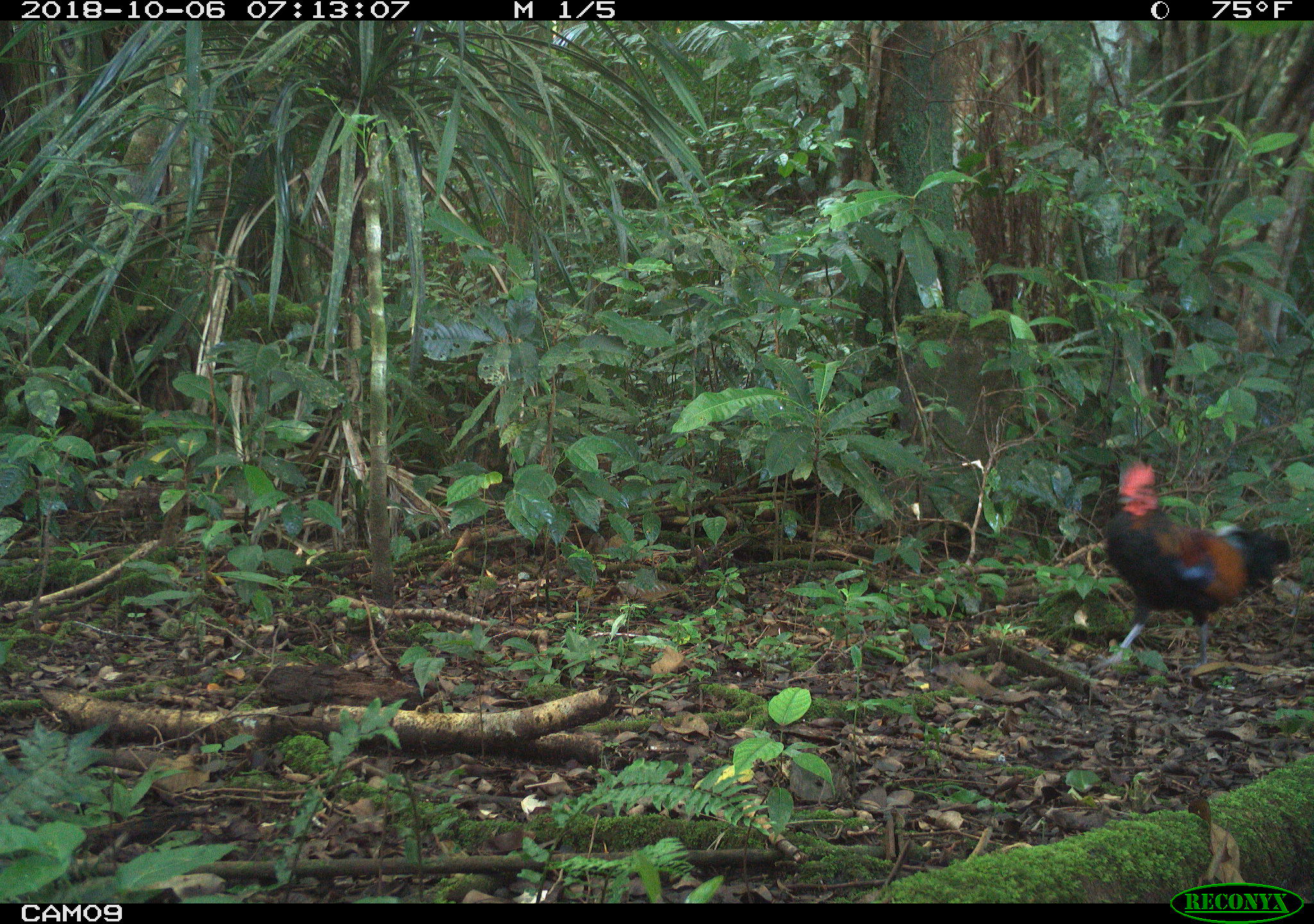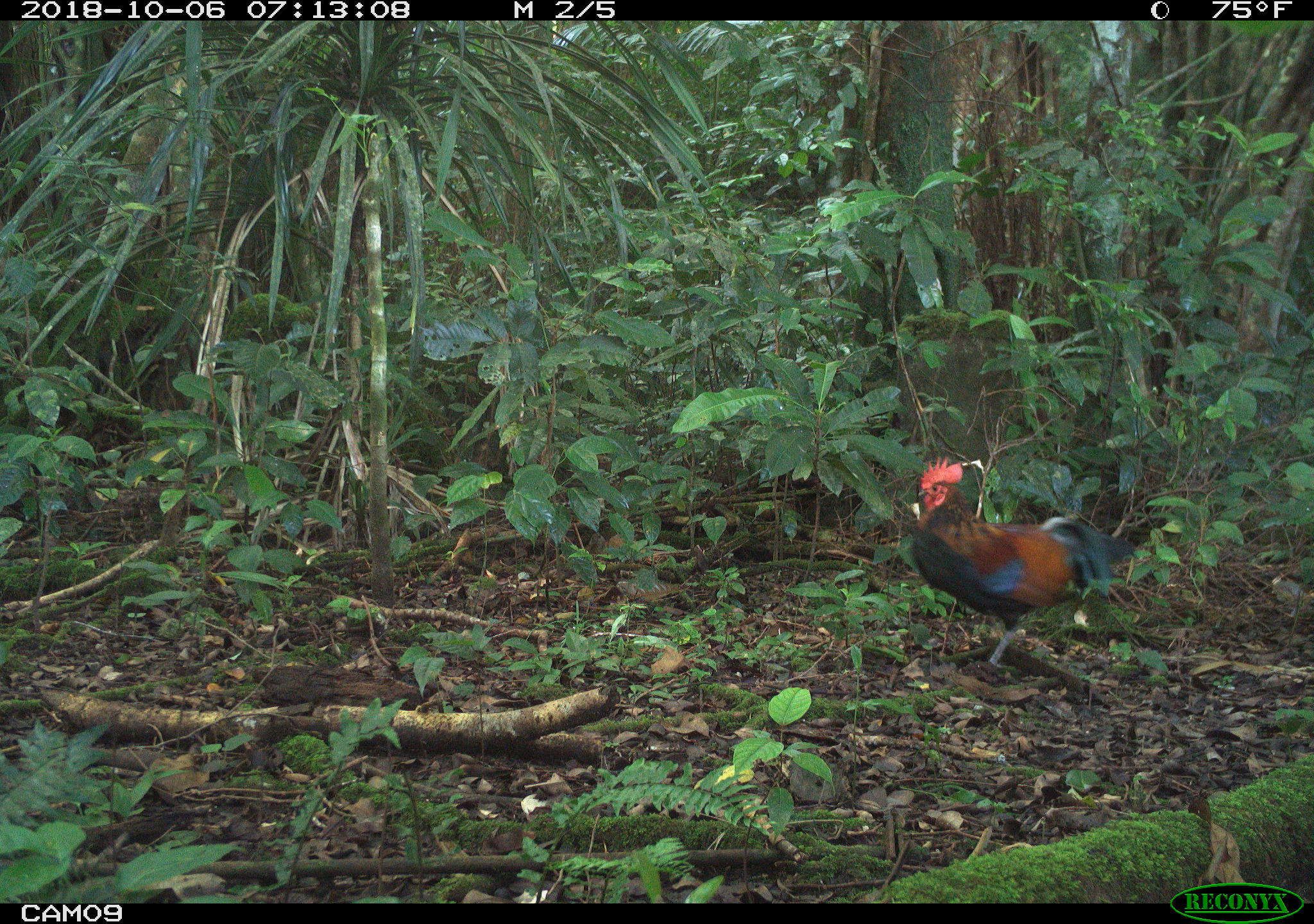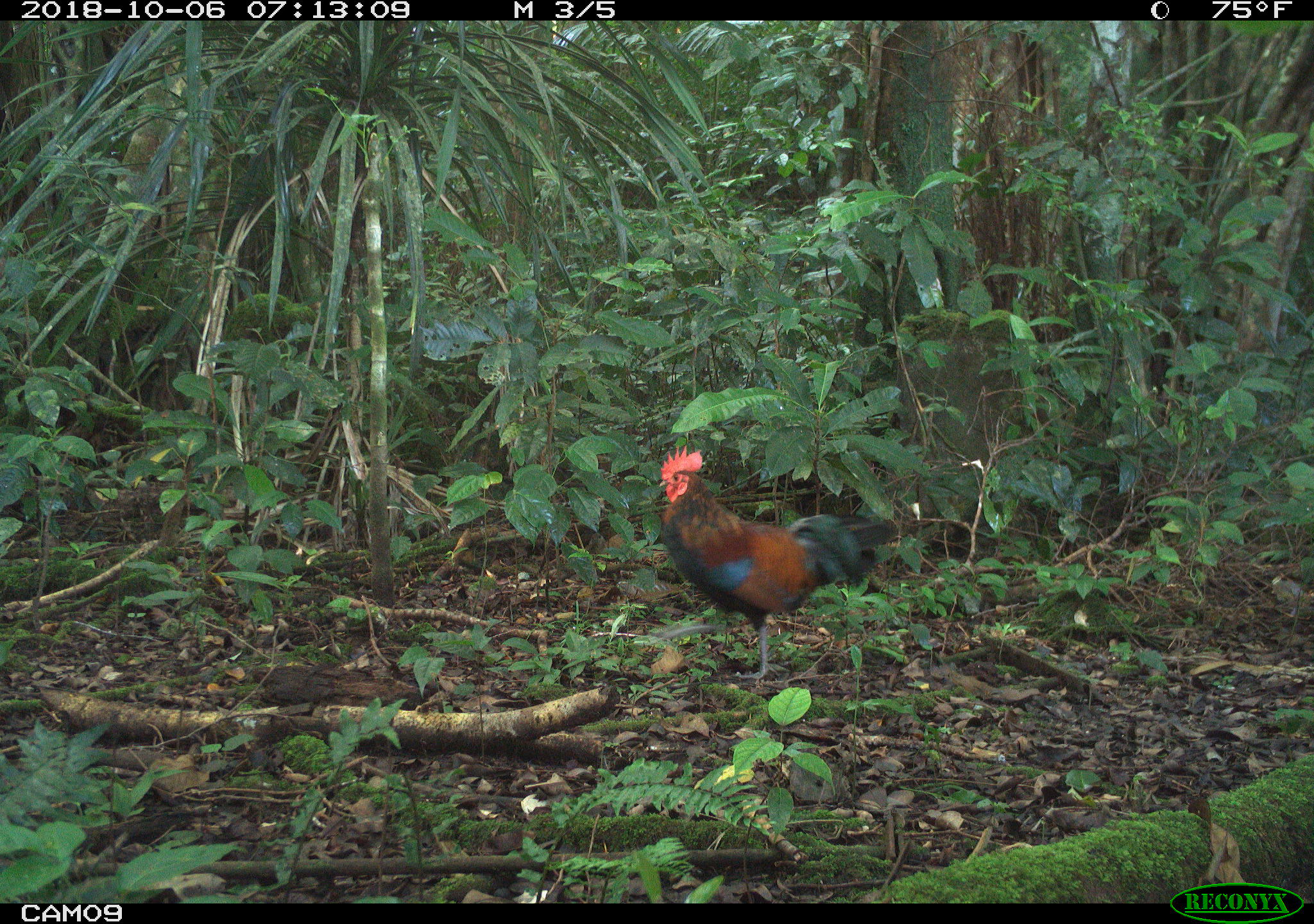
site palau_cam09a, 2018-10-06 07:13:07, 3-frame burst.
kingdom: Animalia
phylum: Chordata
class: Aves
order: Galliformes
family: Phasianidae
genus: Gallus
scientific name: Gallus gallus domesticus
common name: rooster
Rooster (Gallus gallus domesticus).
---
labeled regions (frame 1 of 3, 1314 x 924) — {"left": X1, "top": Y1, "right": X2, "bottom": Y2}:
rooster: {"left": 1103, "top": 458, "right": 1297, "bottom": 672}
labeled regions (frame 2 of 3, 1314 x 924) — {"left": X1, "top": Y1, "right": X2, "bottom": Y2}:
rooster: {"left": 905, "top": 464, "right": 1143, "bottom": 678}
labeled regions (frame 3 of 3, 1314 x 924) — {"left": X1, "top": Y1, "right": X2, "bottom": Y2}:
rooster: {"left": 652, "top": 447, "right": 894, "bottom": 681}